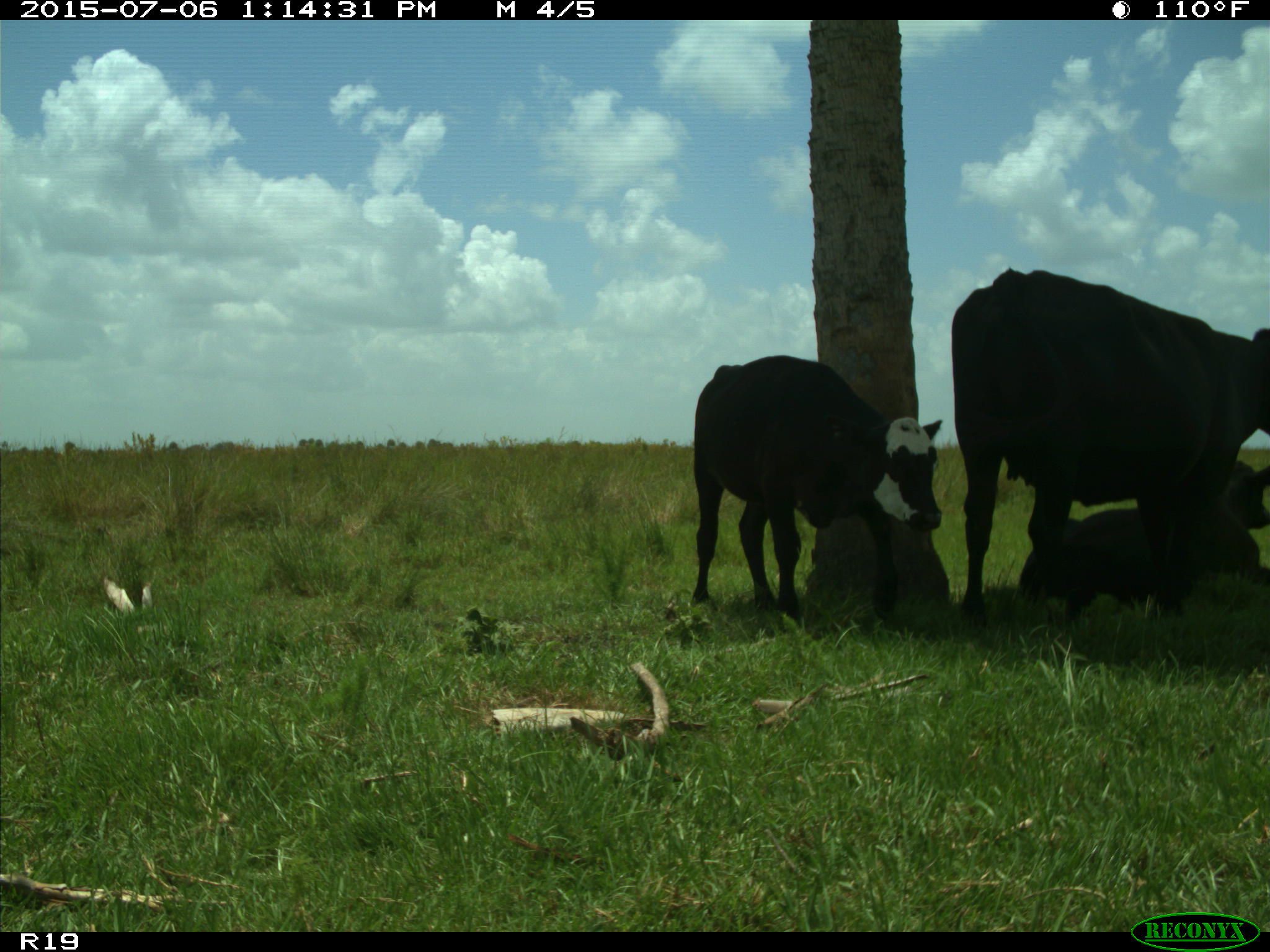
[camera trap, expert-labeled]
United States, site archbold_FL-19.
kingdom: Animalia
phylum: Chordata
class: Mammalia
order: Artiodactyla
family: Bovidae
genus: Bos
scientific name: Bos taurus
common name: domestic cow